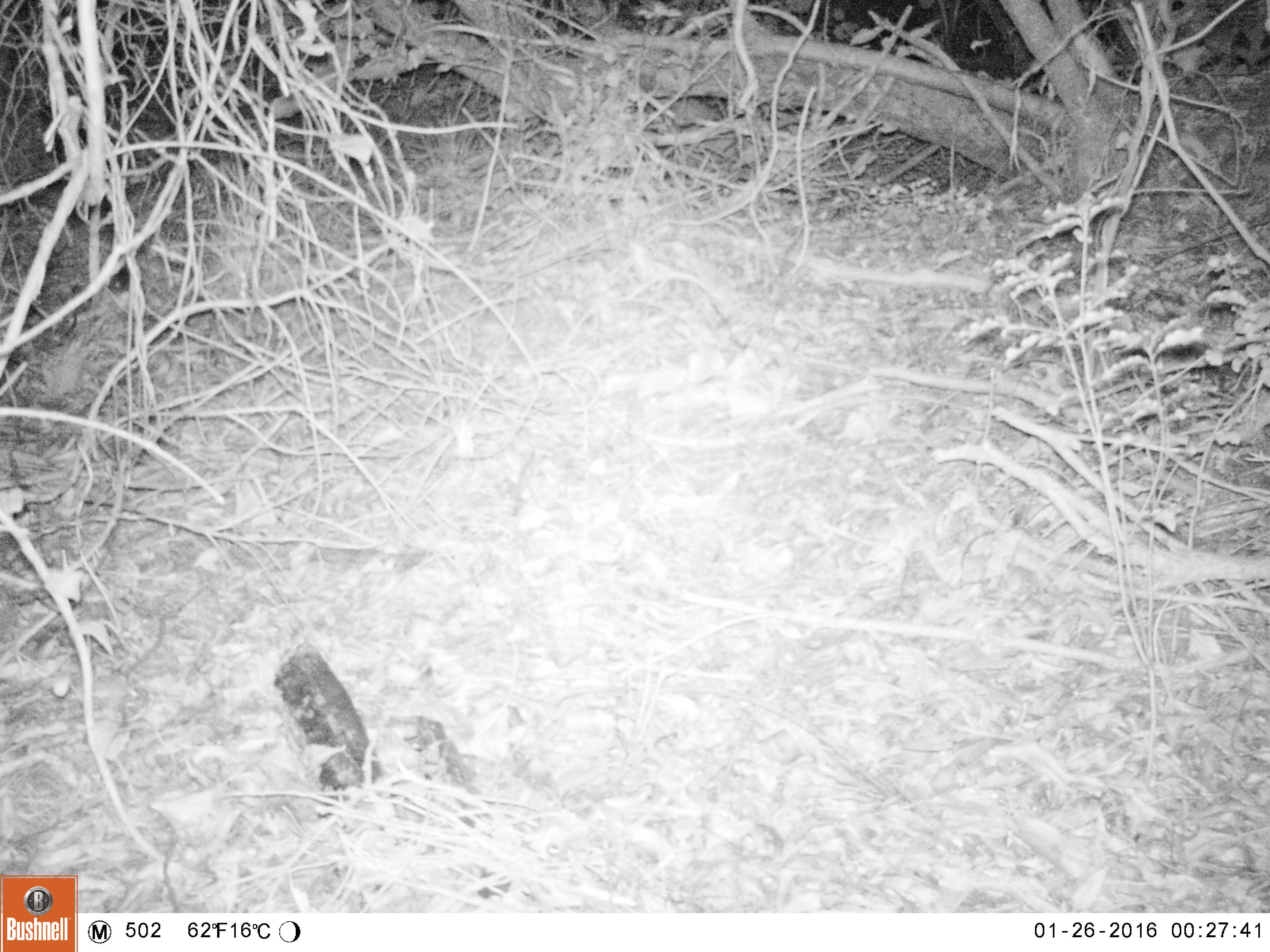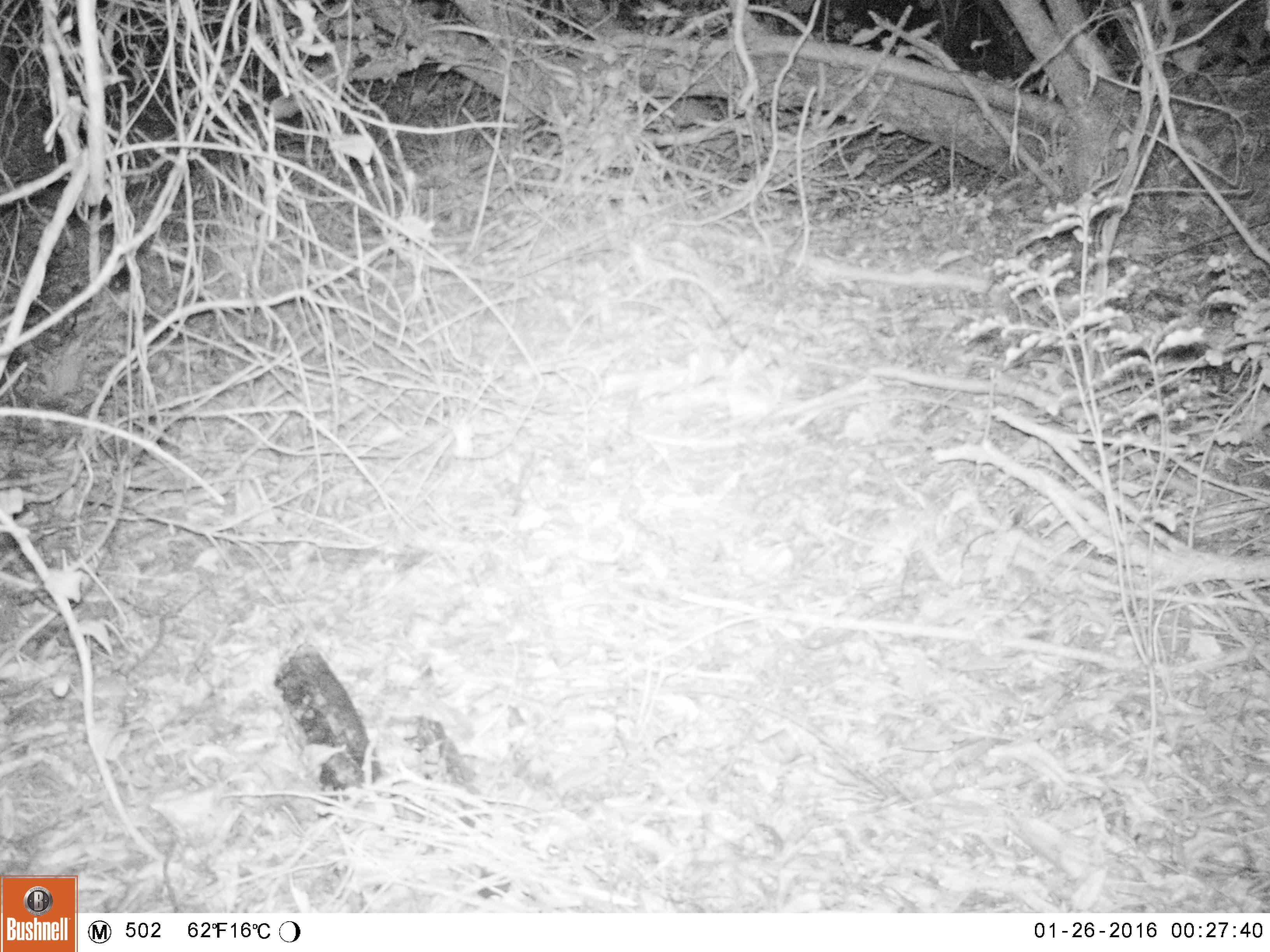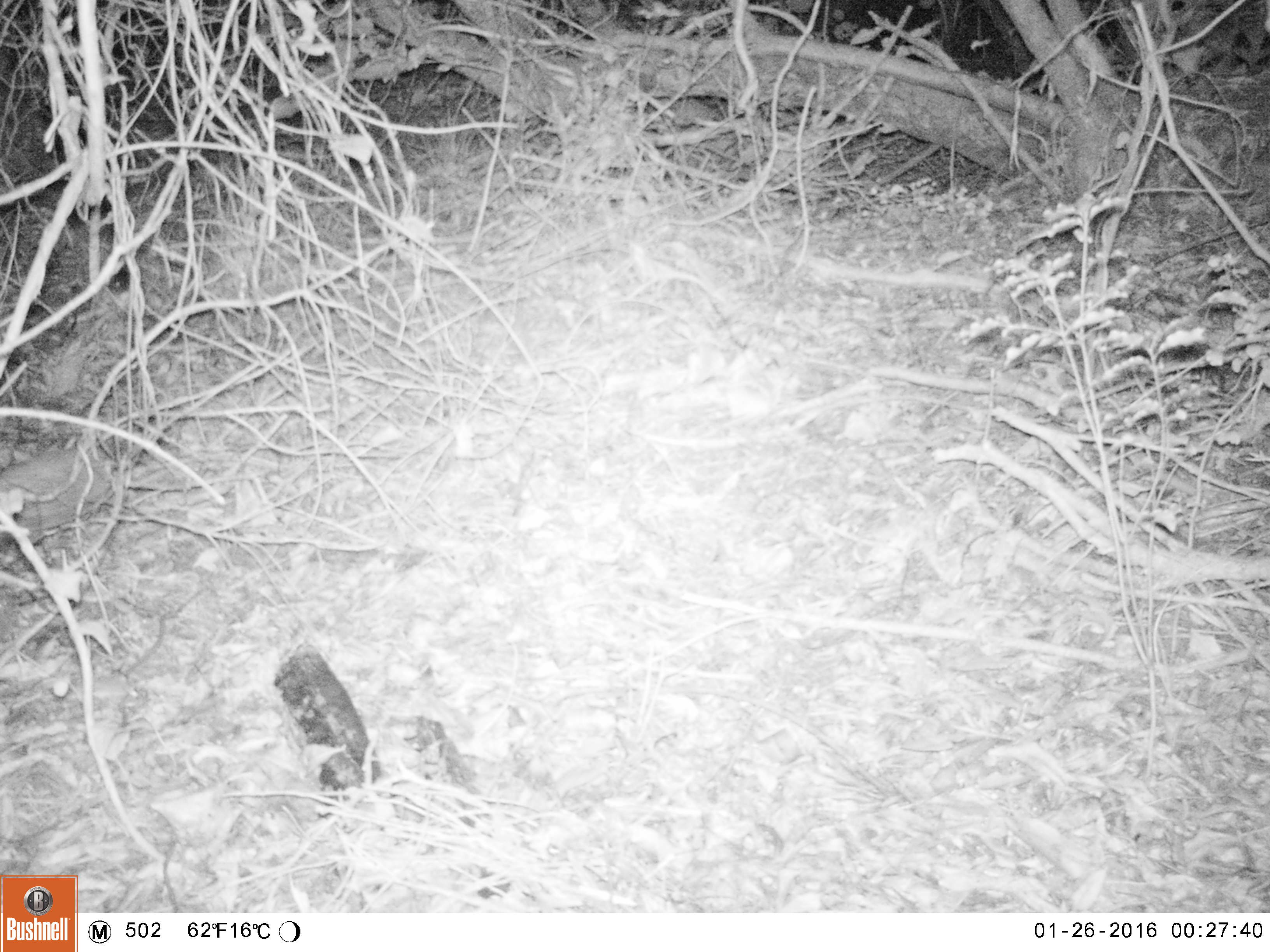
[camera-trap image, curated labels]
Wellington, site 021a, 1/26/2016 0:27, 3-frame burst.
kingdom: Animalia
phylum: Chordata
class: Mammalia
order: Eulipotyphla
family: Erinaceidae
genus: Erinaceus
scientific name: Erinaceus europaeus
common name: hedgehog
Hedgehog (Erinaceus europaeus).